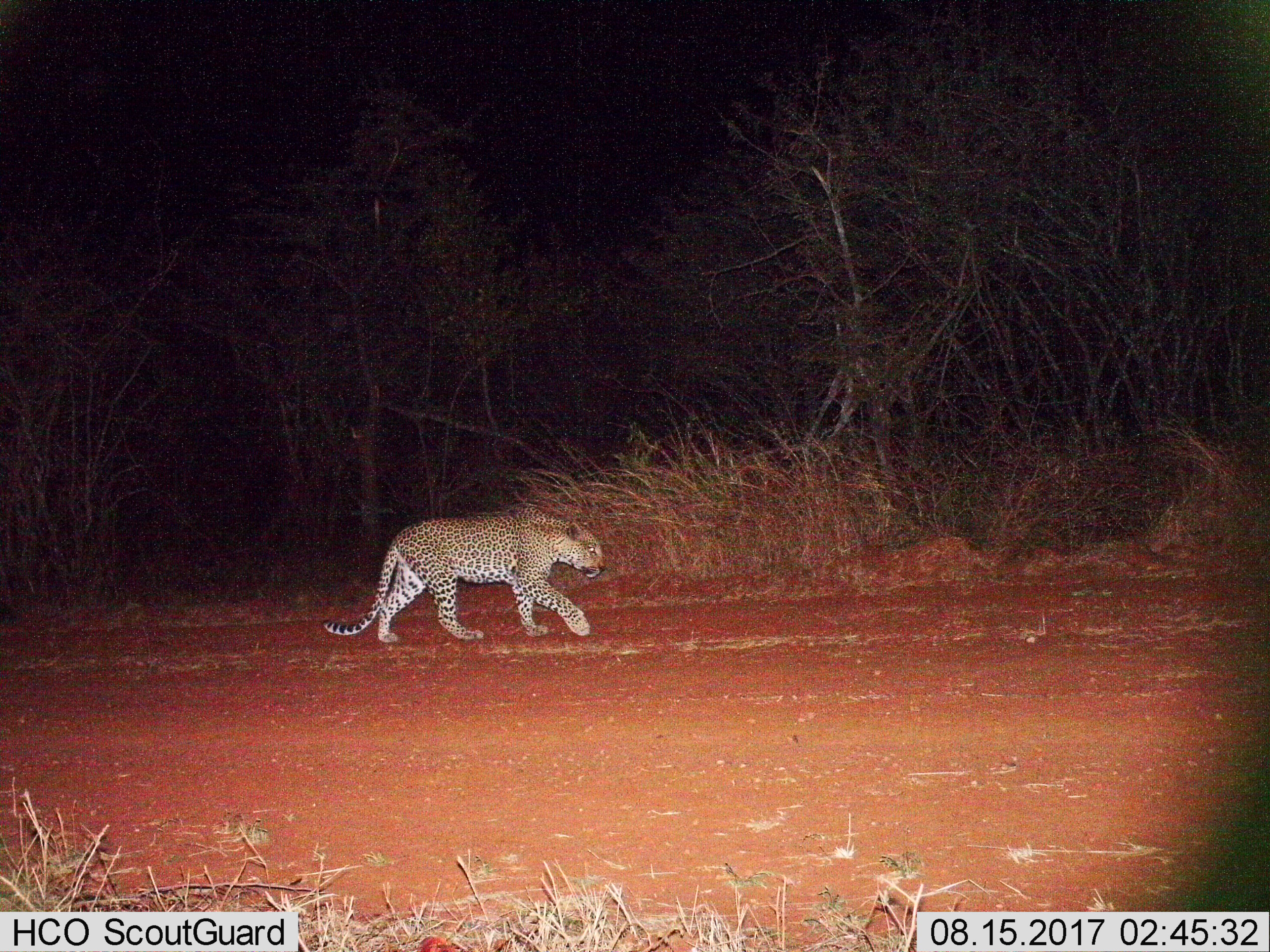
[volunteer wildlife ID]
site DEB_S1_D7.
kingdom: Animalia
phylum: Chordata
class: Mammalia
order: Carnivora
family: Felidae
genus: Panthera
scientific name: Panthera pardus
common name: leopard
Leopard (Panthera pardus), count 1. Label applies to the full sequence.